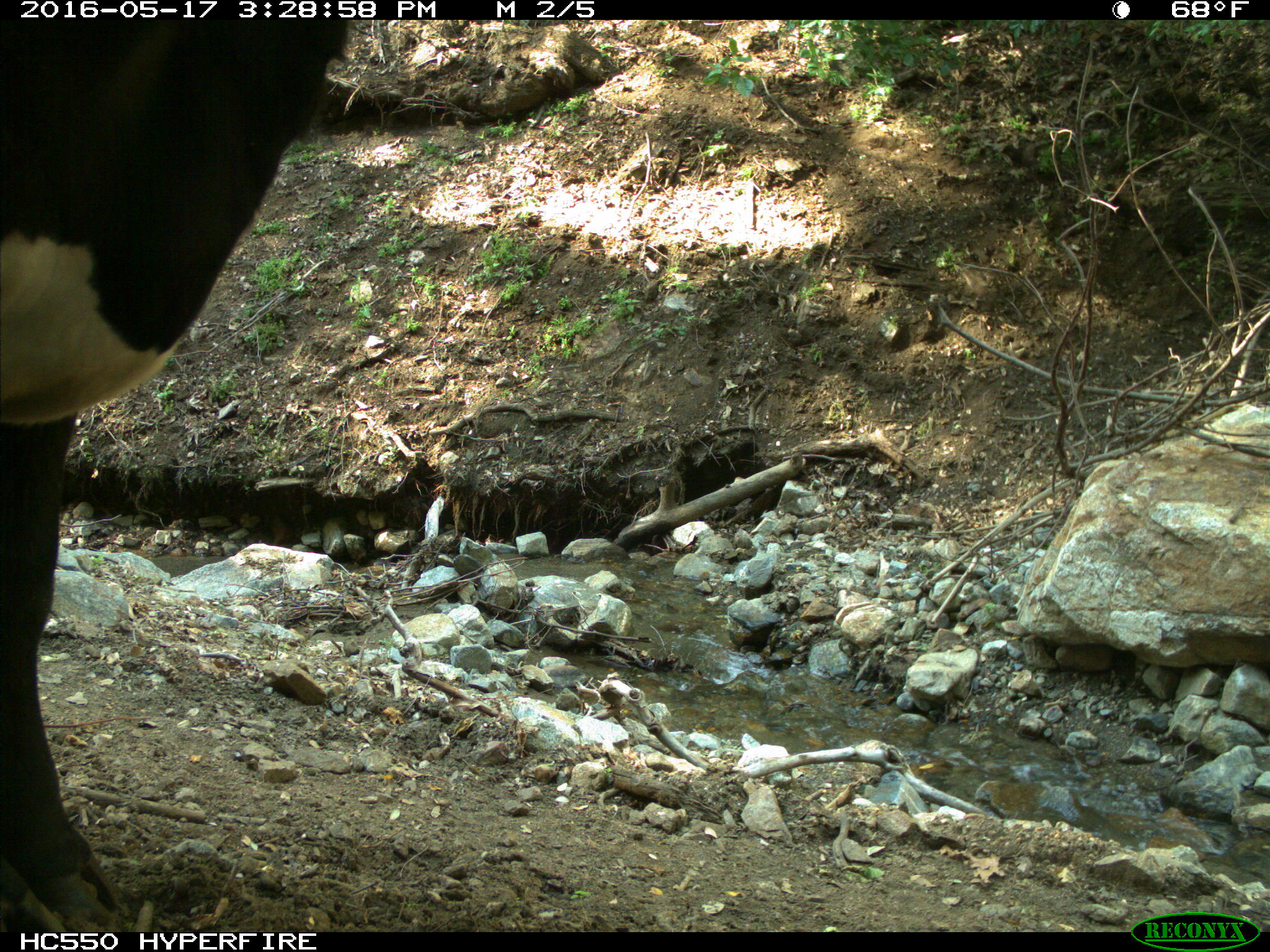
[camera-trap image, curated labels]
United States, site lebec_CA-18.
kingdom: Animalia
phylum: Chordata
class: Mammalia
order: Artiodactyla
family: Bovidae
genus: Bos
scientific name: Bos taurus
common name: domestic cow